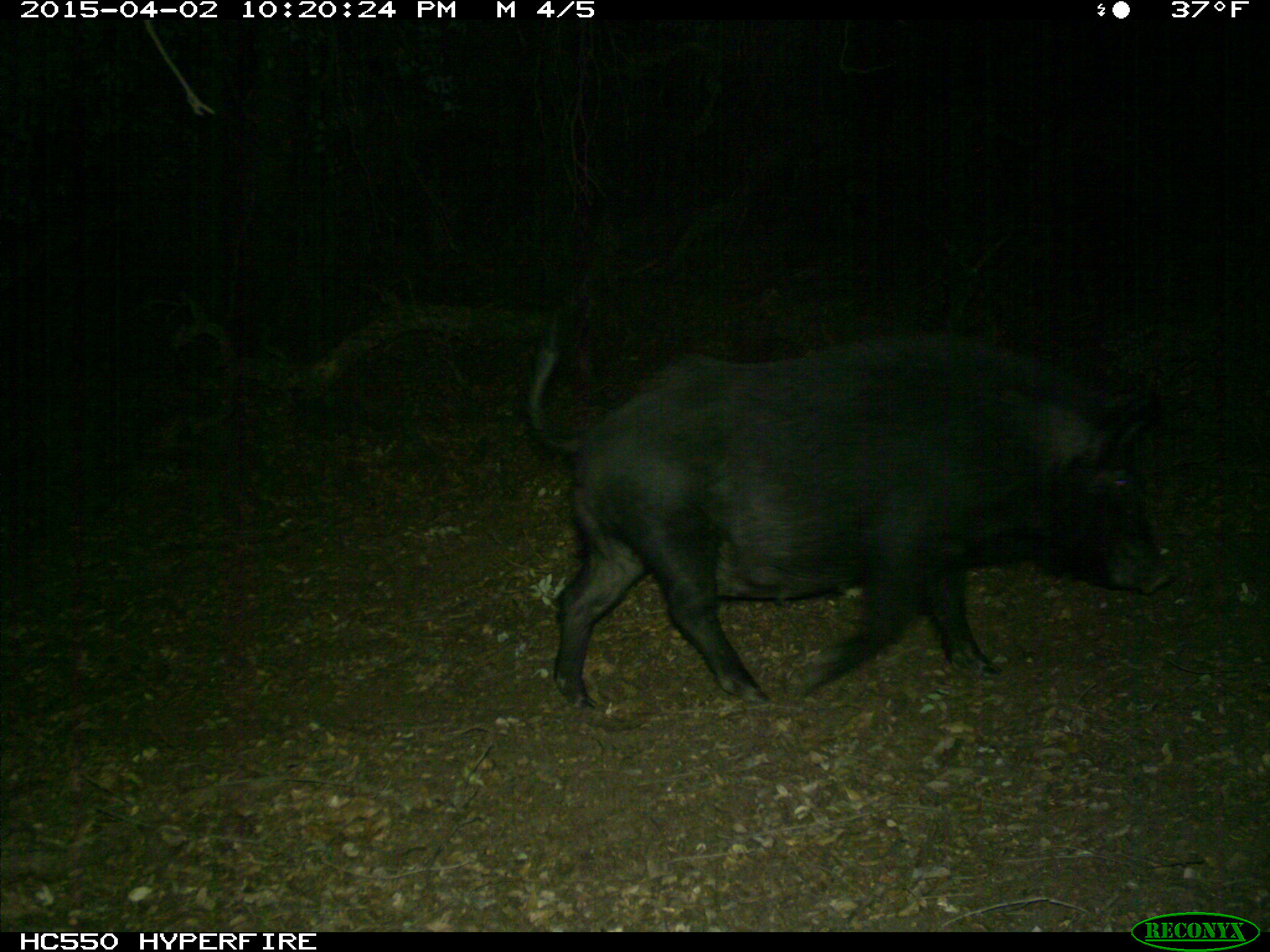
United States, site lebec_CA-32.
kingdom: Animalia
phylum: Chordata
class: Mammalia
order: Artiodactyla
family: Suidae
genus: Sus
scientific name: Sus scrofa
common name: wild boar